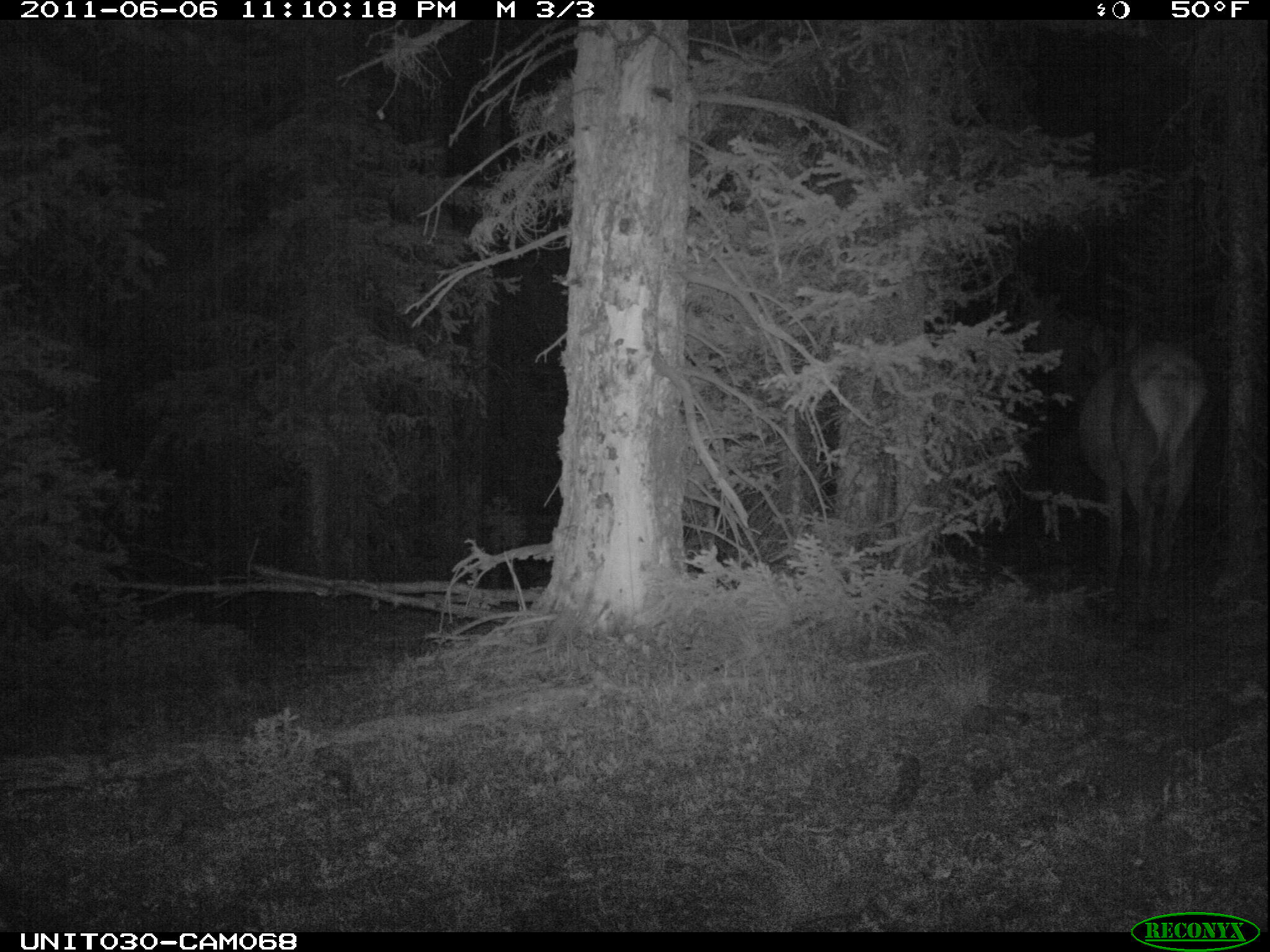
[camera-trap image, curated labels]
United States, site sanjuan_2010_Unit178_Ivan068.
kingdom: Animalia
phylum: Chordata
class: Mammalia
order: Artiodactyla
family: Cervidae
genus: Cervus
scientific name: Cervus elaphus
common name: red deer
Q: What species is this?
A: Cervus elaphus (red deer).